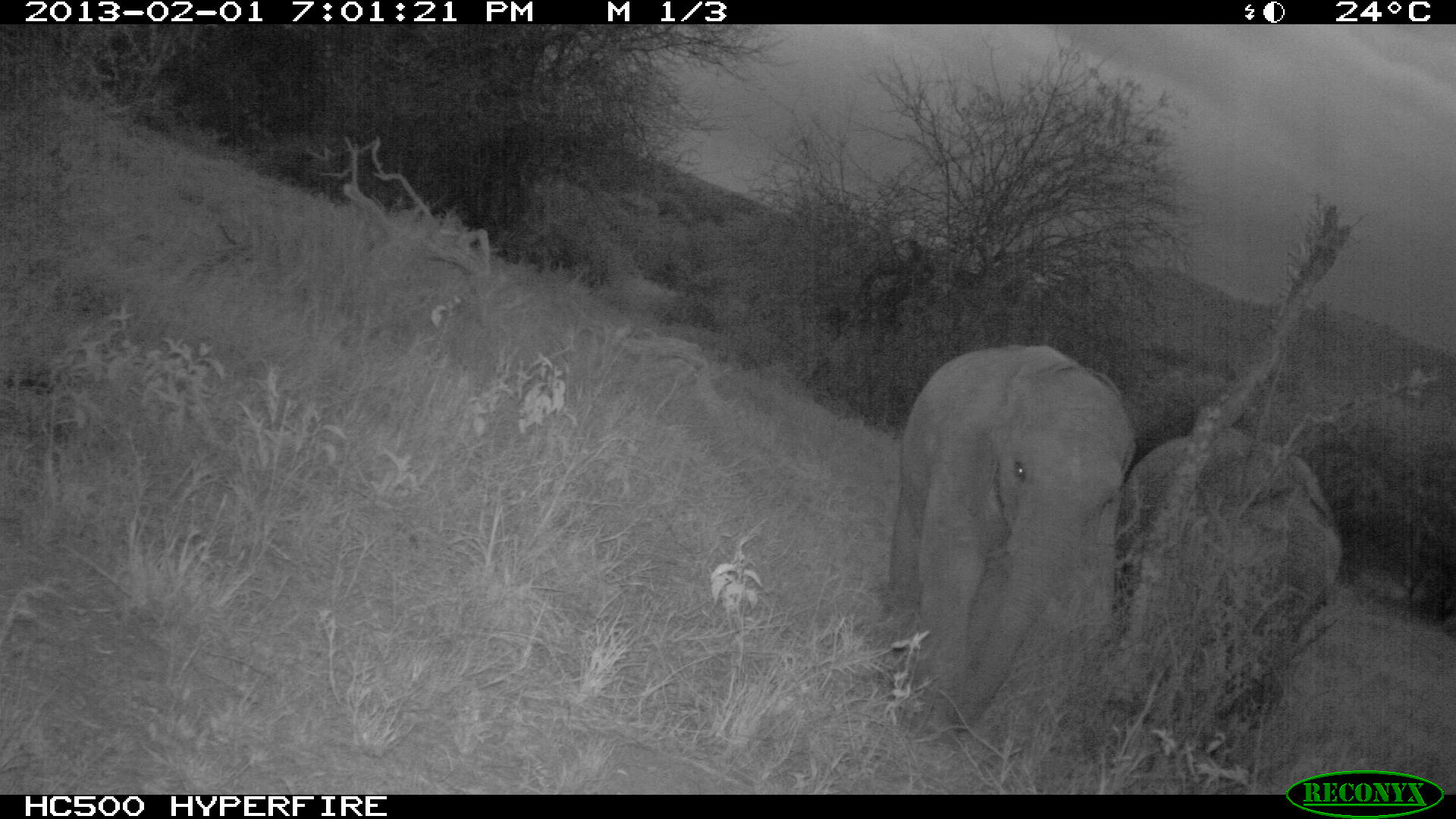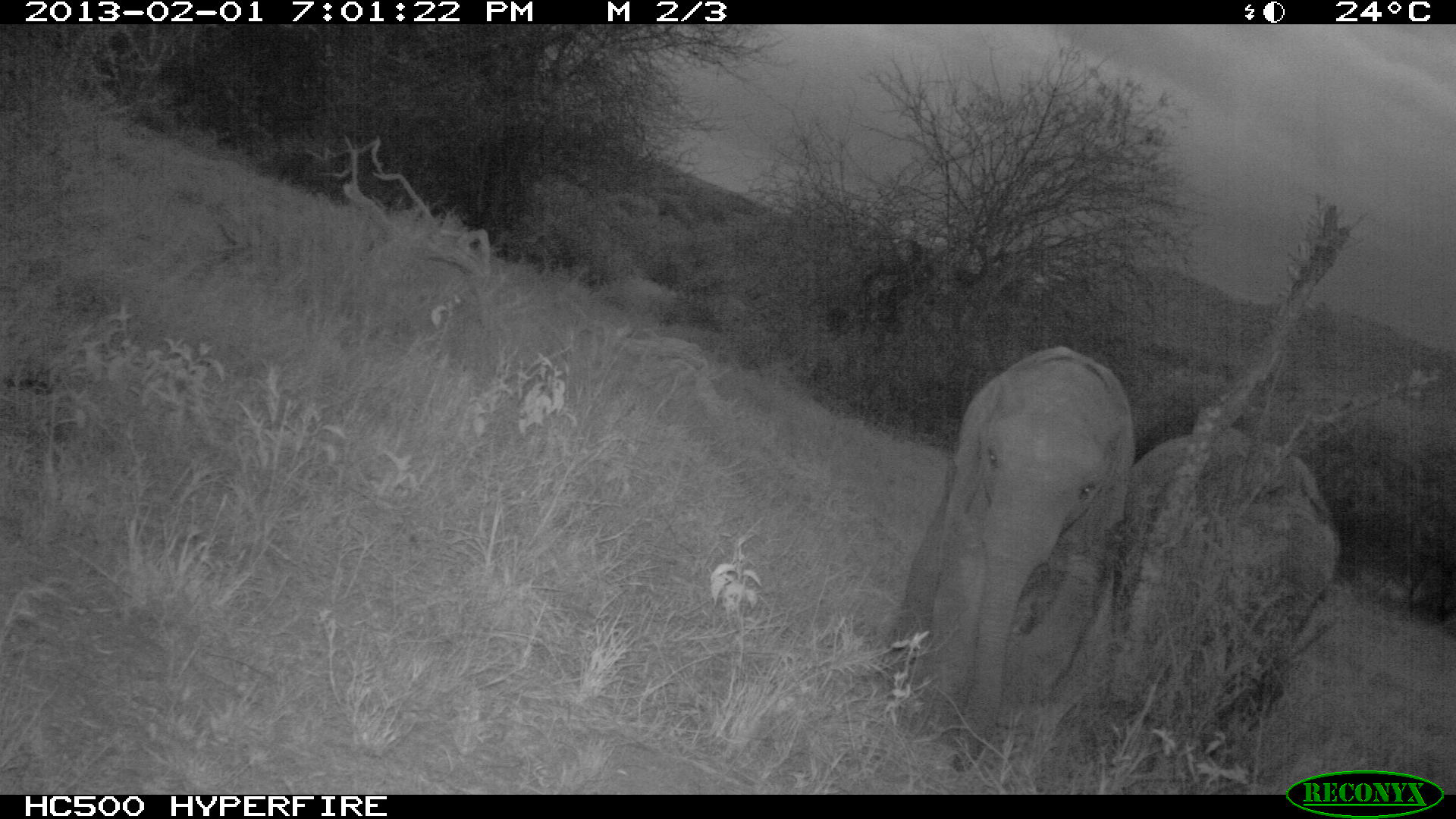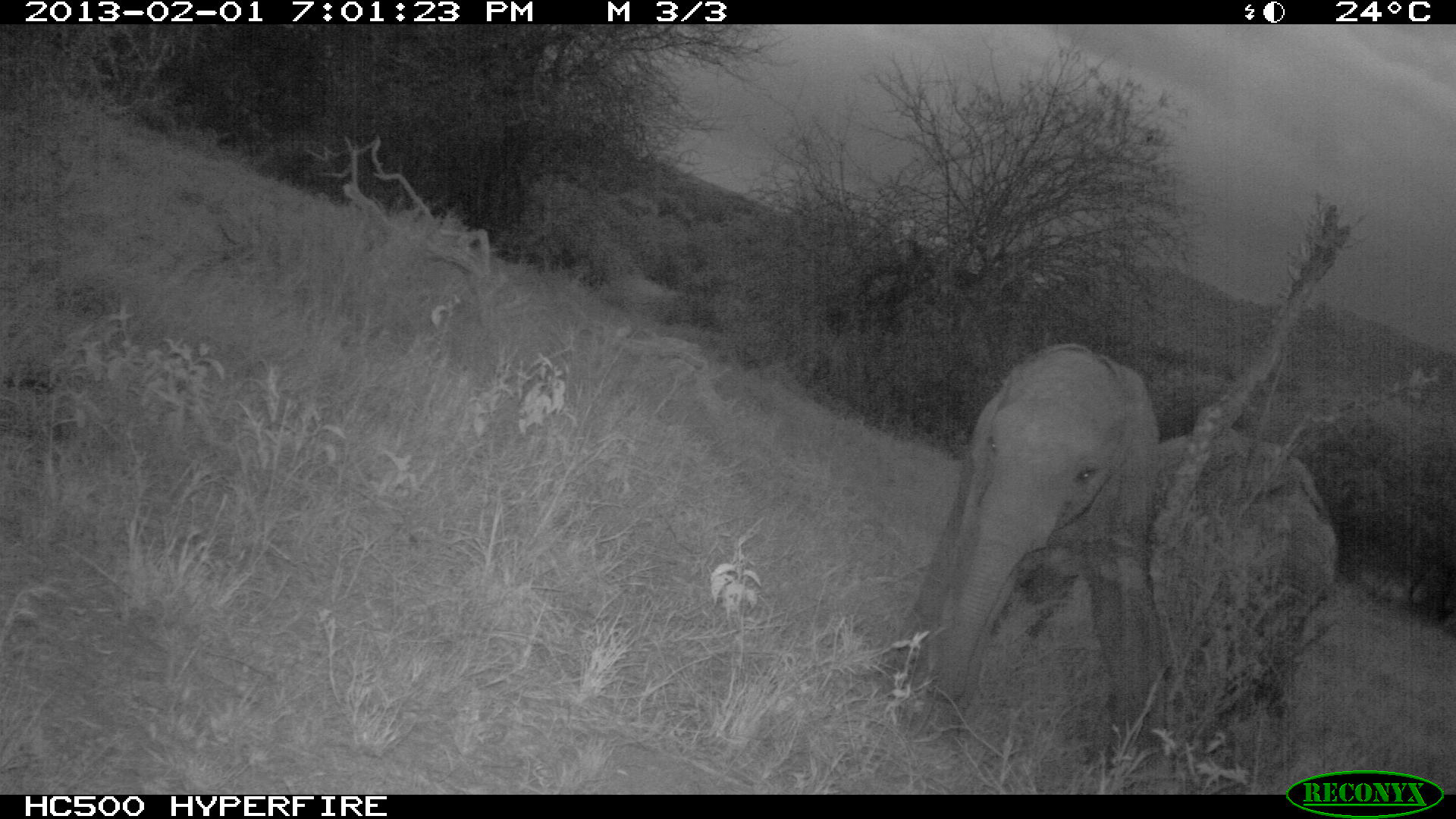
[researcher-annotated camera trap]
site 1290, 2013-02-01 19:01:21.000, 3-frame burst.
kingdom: Animalia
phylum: Chordata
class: Mammalia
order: Proboscidea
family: Elephantidae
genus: Loxodonta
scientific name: Loxodonta africana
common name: african bush elephant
Loxodonta africana (african bush elephant), count 2.